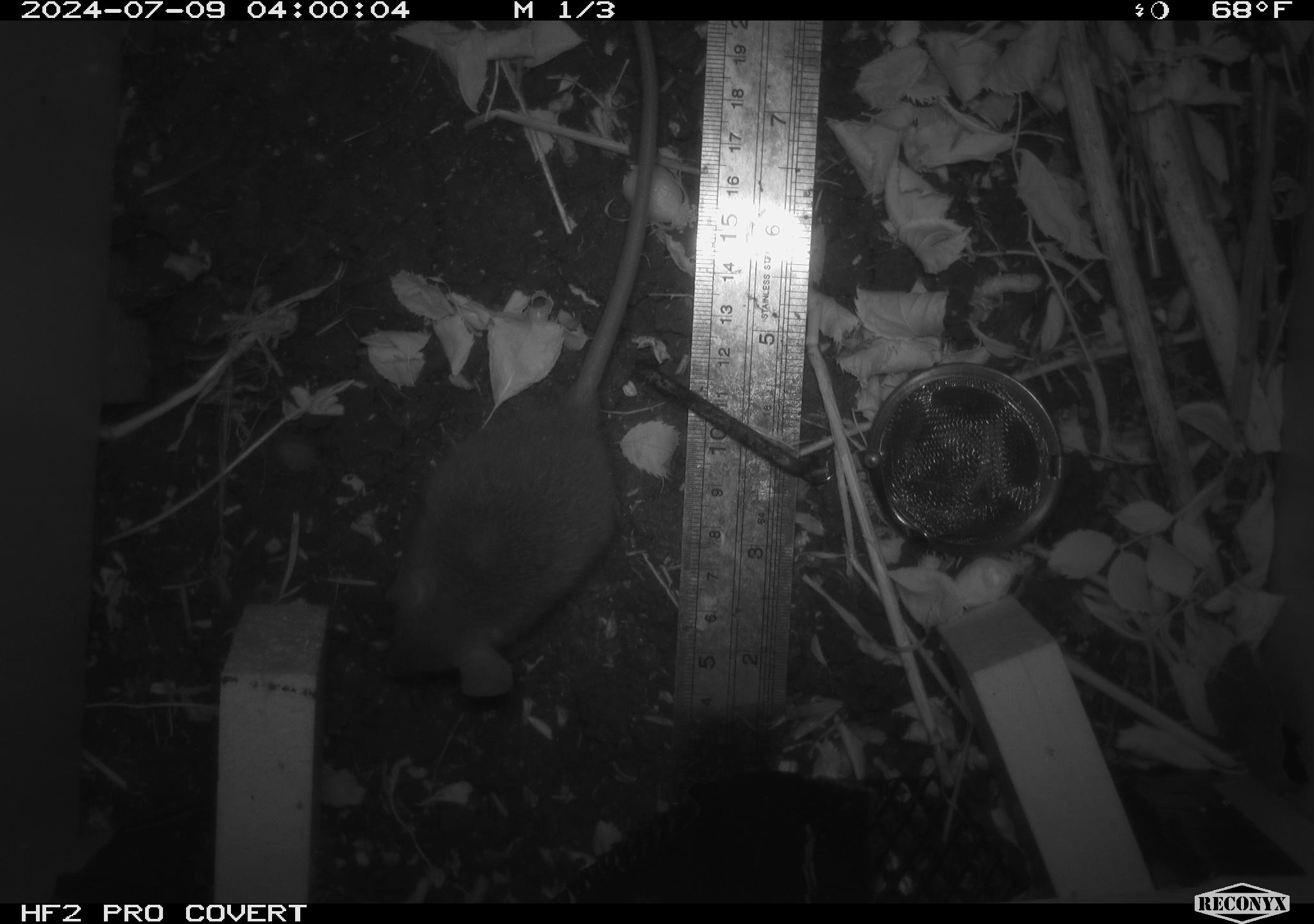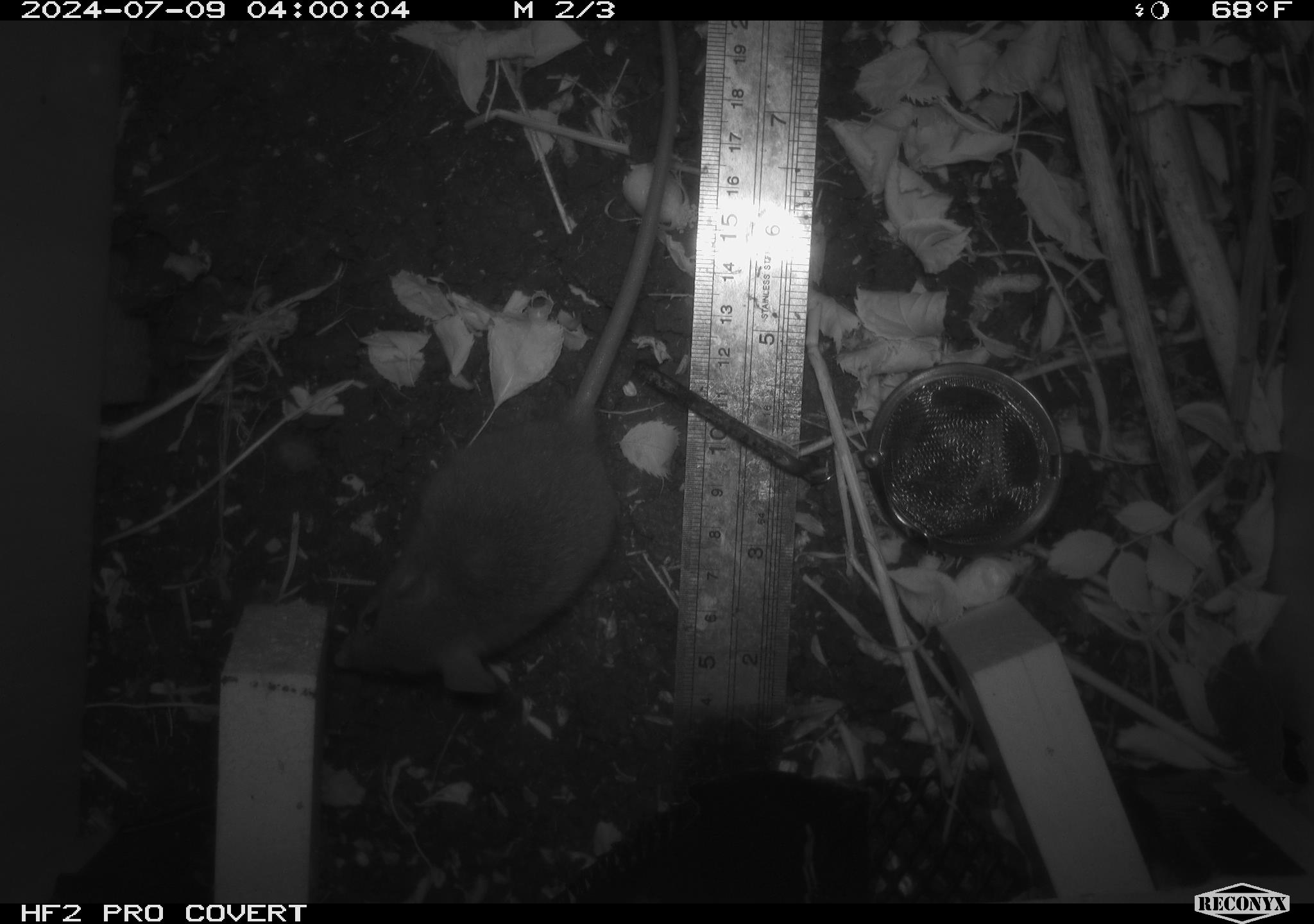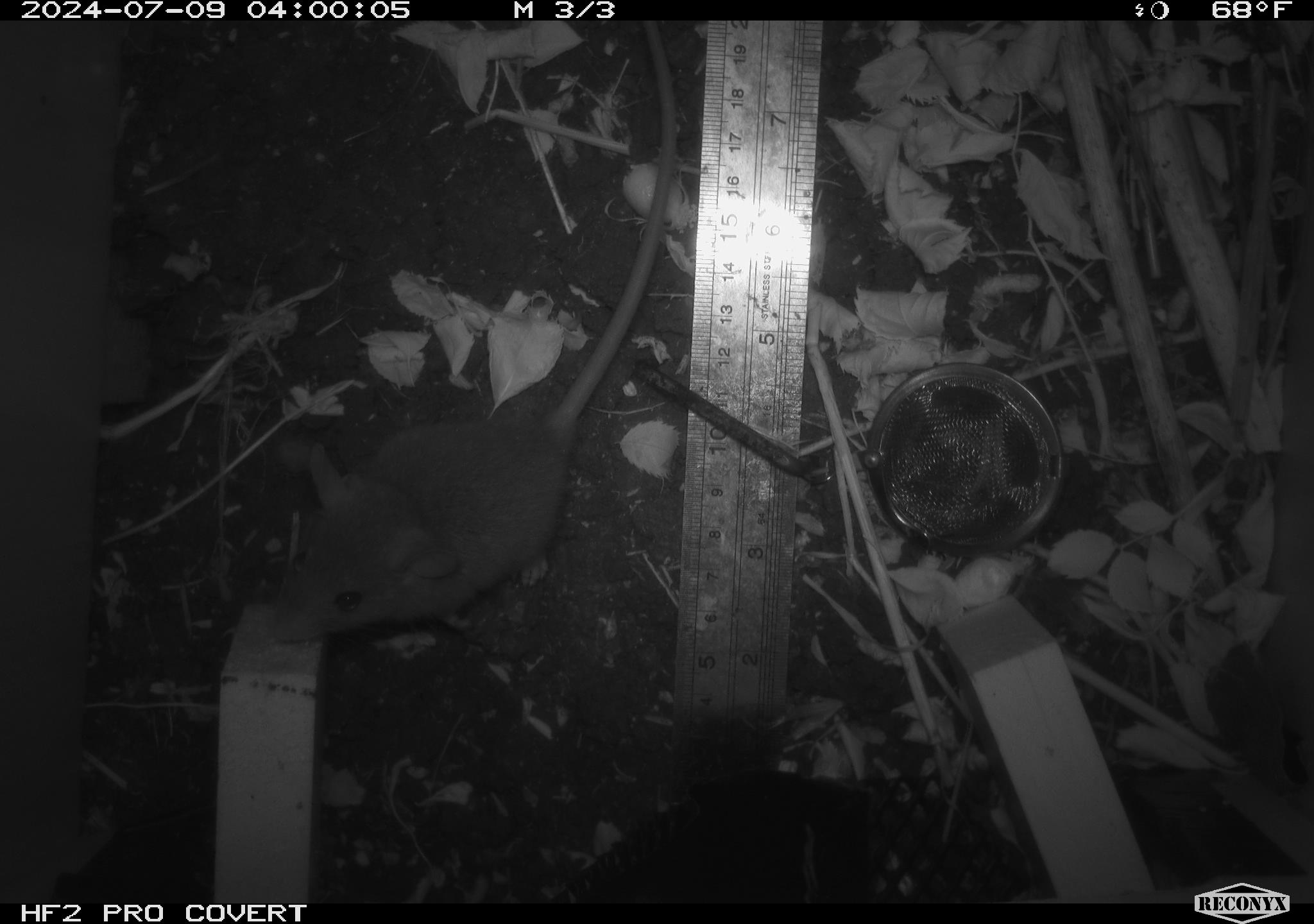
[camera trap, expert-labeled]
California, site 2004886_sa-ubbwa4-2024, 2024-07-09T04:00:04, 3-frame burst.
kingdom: Animalia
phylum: Chordata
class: Mammalia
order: Rodentia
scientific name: Rodentia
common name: woodrat or rat or mouse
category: woodrat or rat or mouse species